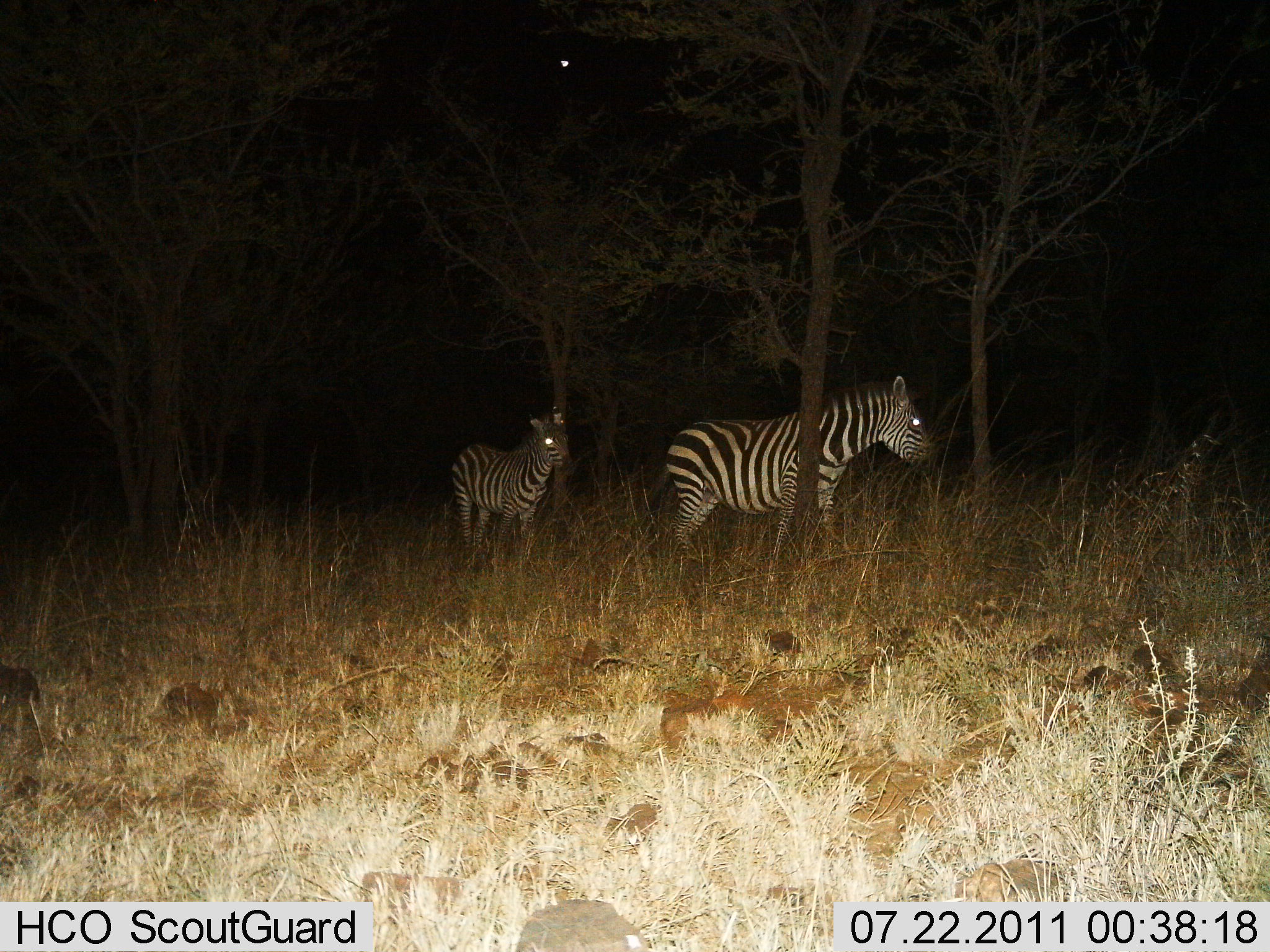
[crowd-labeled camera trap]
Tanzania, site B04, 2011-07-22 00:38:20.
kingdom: Animalia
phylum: Chordata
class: Mammalia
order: Perissodactyla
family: Equidae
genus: Equus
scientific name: Equus quagga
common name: plains zebra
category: zebra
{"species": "zebra (plains zebra) (Equus quagga)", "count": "2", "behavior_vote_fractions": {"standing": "73%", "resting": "0%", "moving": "36%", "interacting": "0%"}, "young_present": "9%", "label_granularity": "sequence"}